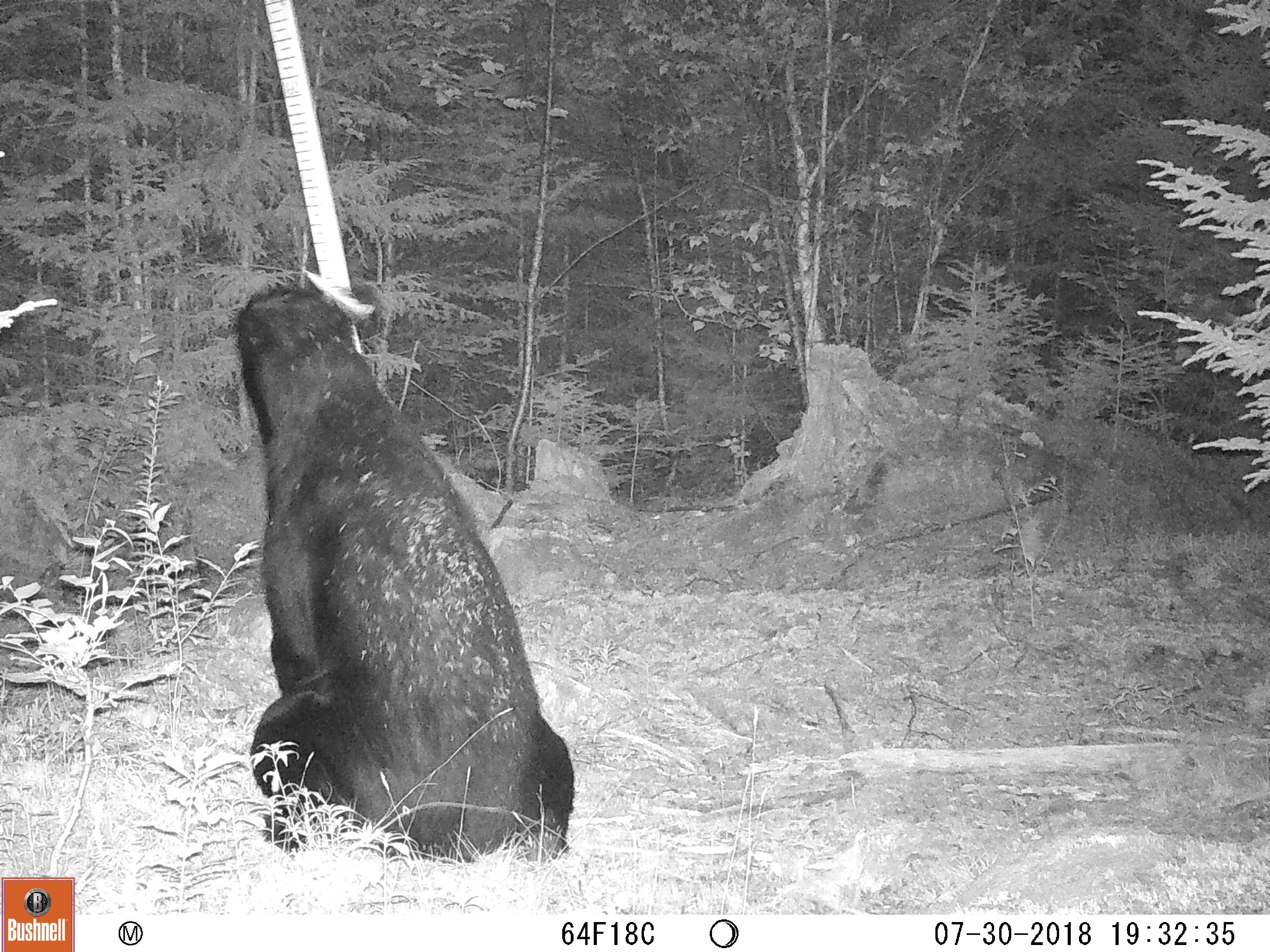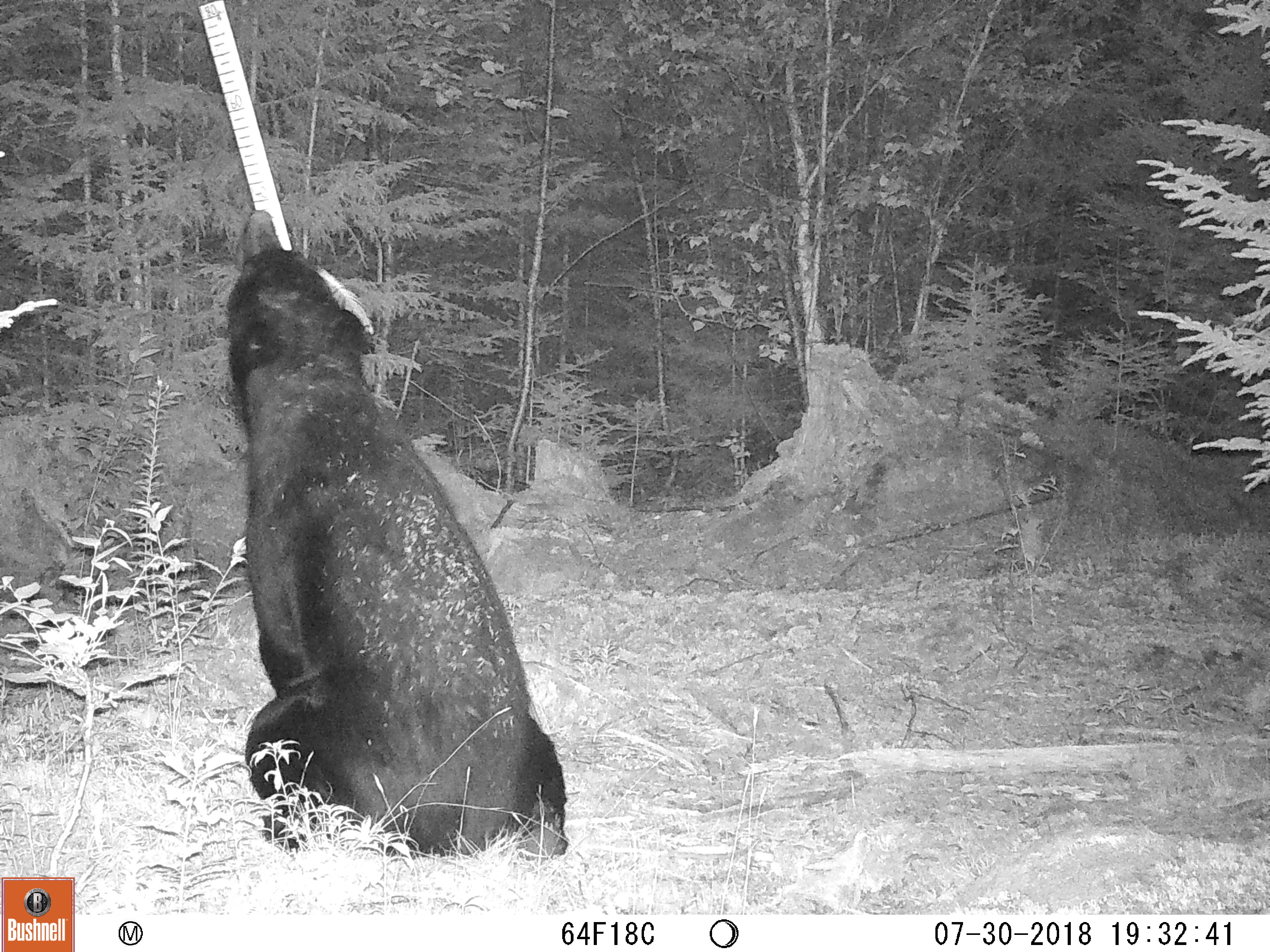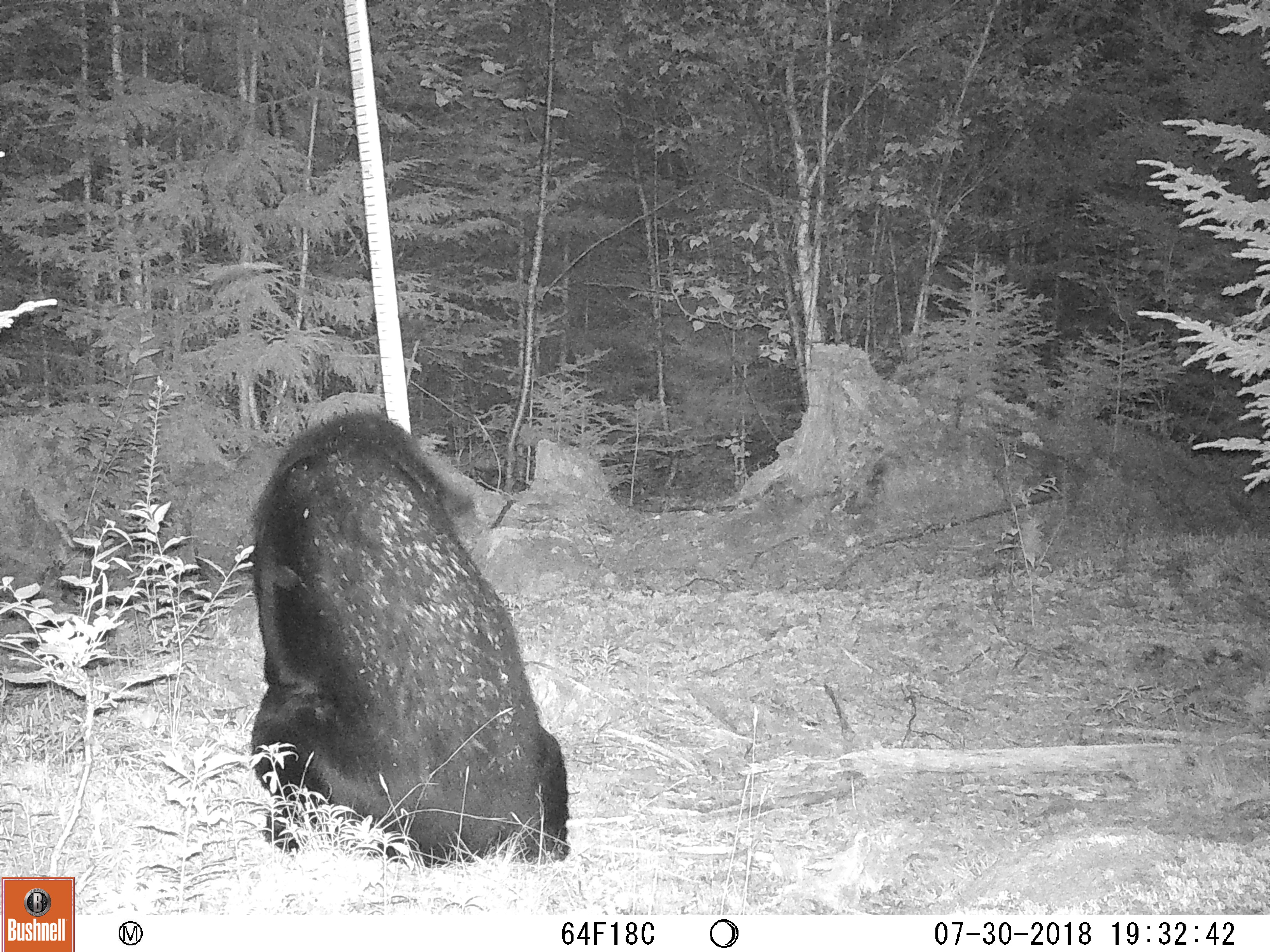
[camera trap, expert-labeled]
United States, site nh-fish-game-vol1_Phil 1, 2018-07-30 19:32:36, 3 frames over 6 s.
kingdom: Animalia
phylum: Chordata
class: Mammalia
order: Carnivora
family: Ursidae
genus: Ursus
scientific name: Ursus americanus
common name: black bear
Black bear (Ursus americanus).